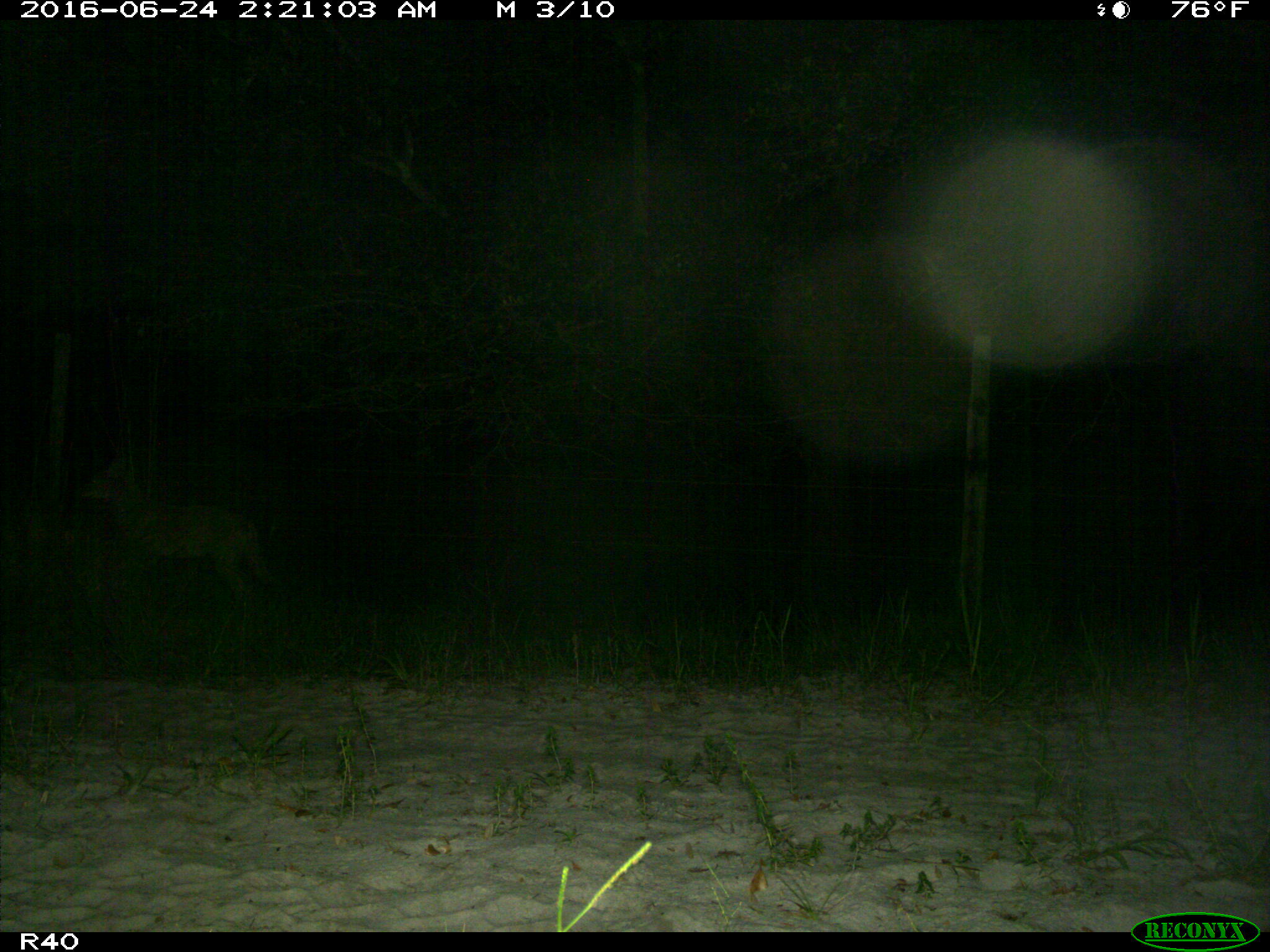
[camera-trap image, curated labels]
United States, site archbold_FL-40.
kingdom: Animalia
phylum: Chordata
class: Mammalia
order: Carnivora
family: Canidae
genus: Canis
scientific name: Canis latrans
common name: coyote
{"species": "Canis latrans (coyote)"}